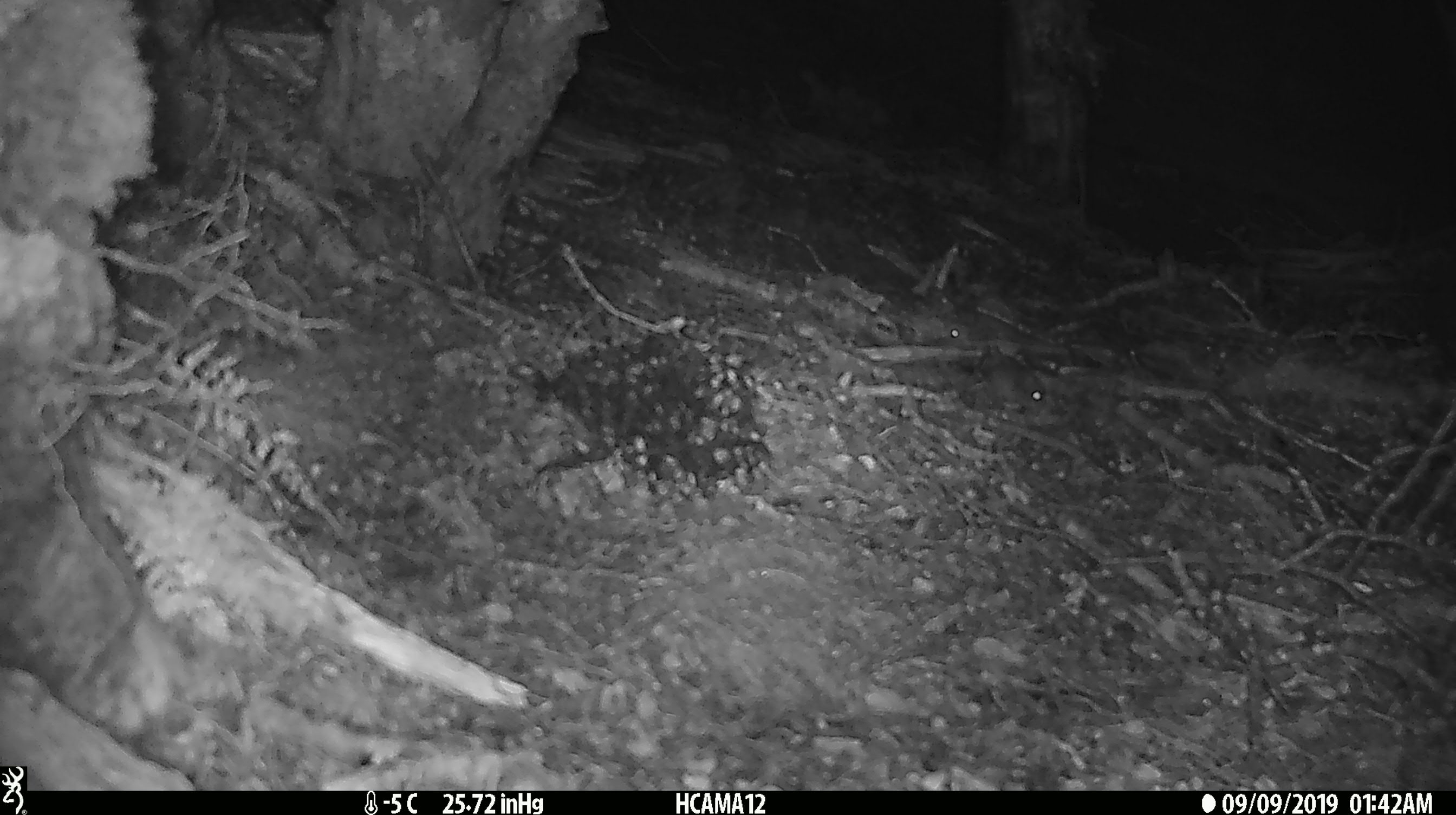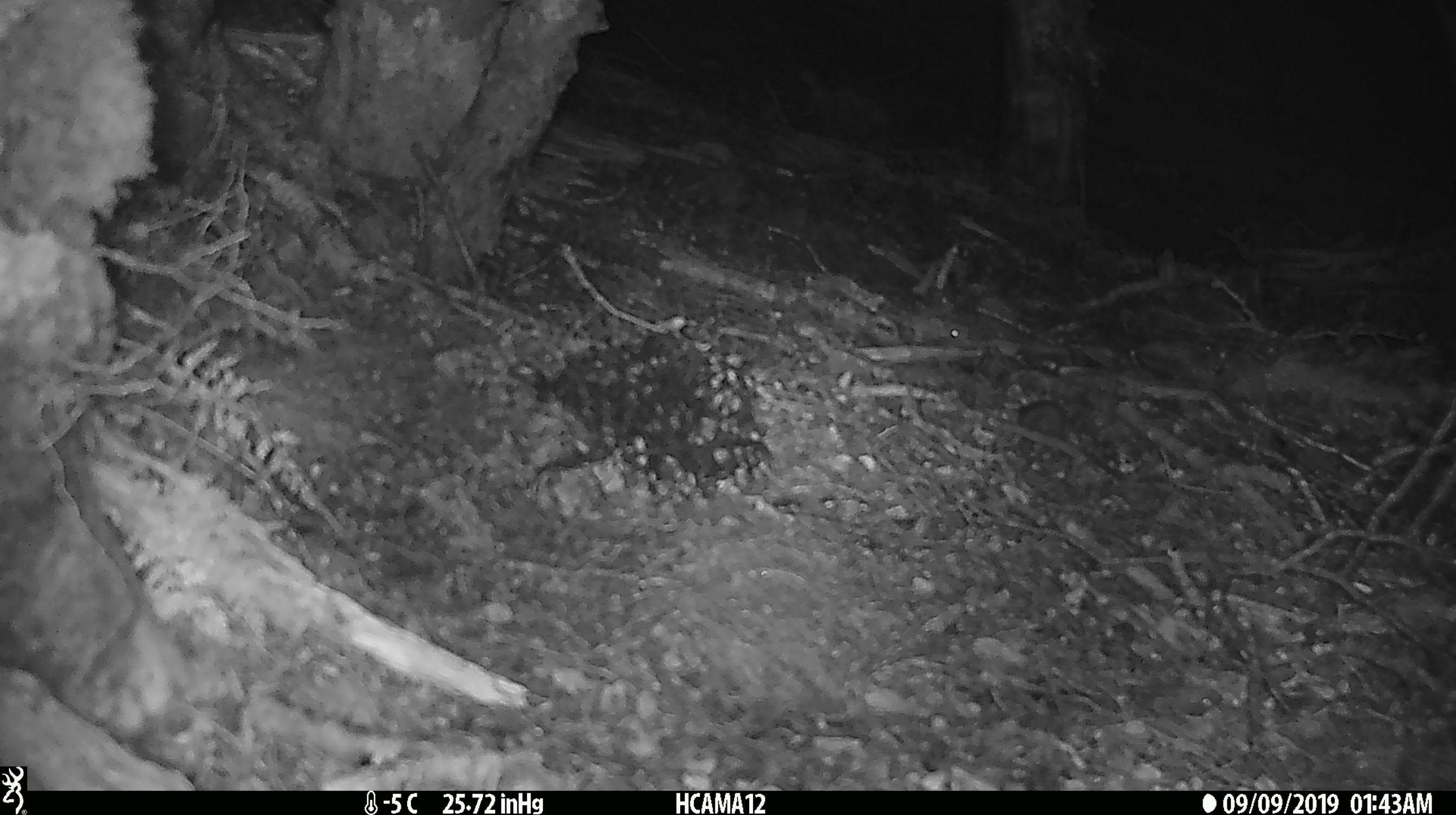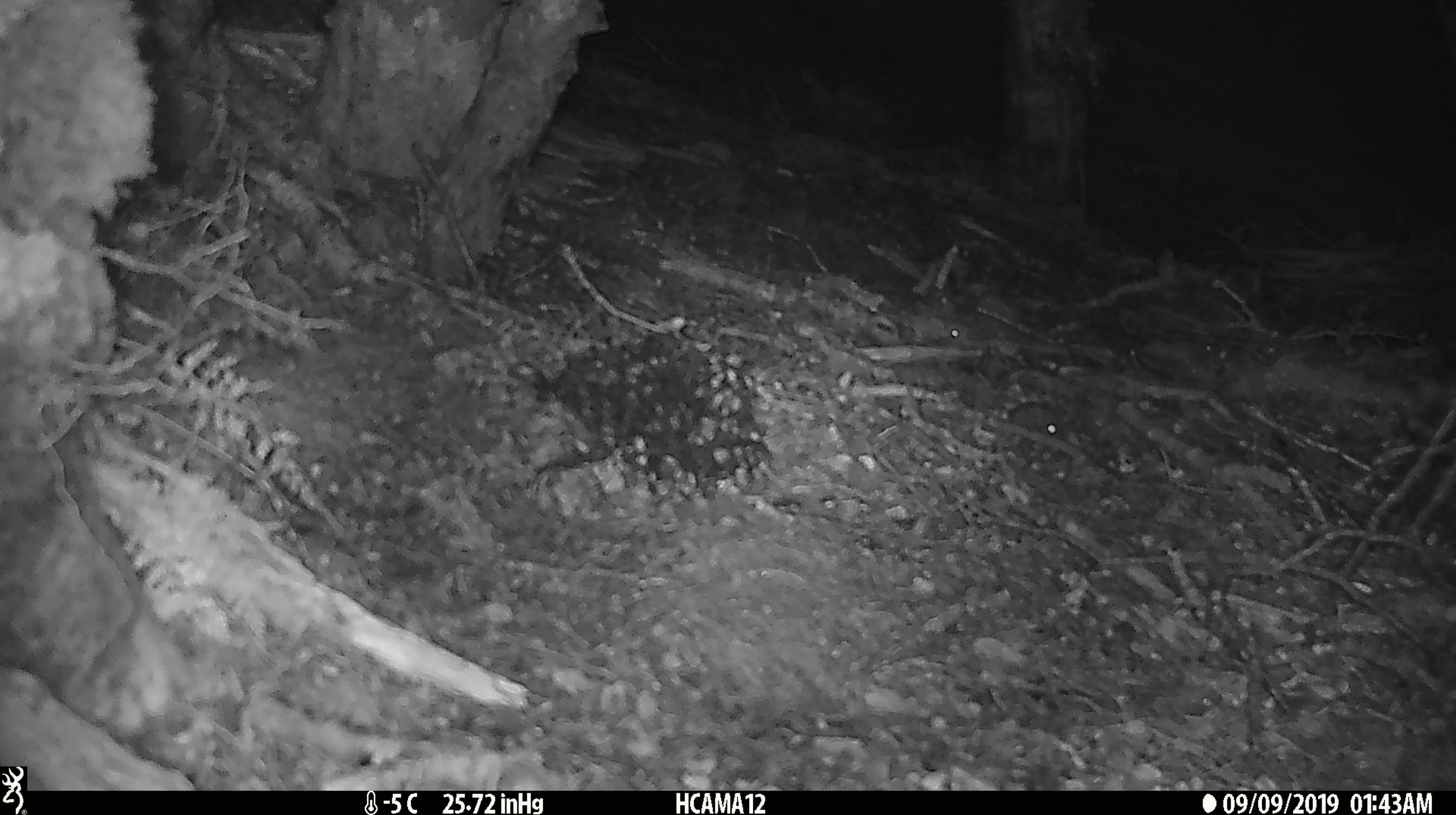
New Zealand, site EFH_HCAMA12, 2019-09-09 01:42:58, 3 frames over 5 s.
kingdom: Animalia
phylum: Chordata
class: Mammalia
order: Rodentia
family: Muridae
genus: Mus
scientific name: Mus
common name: mouse